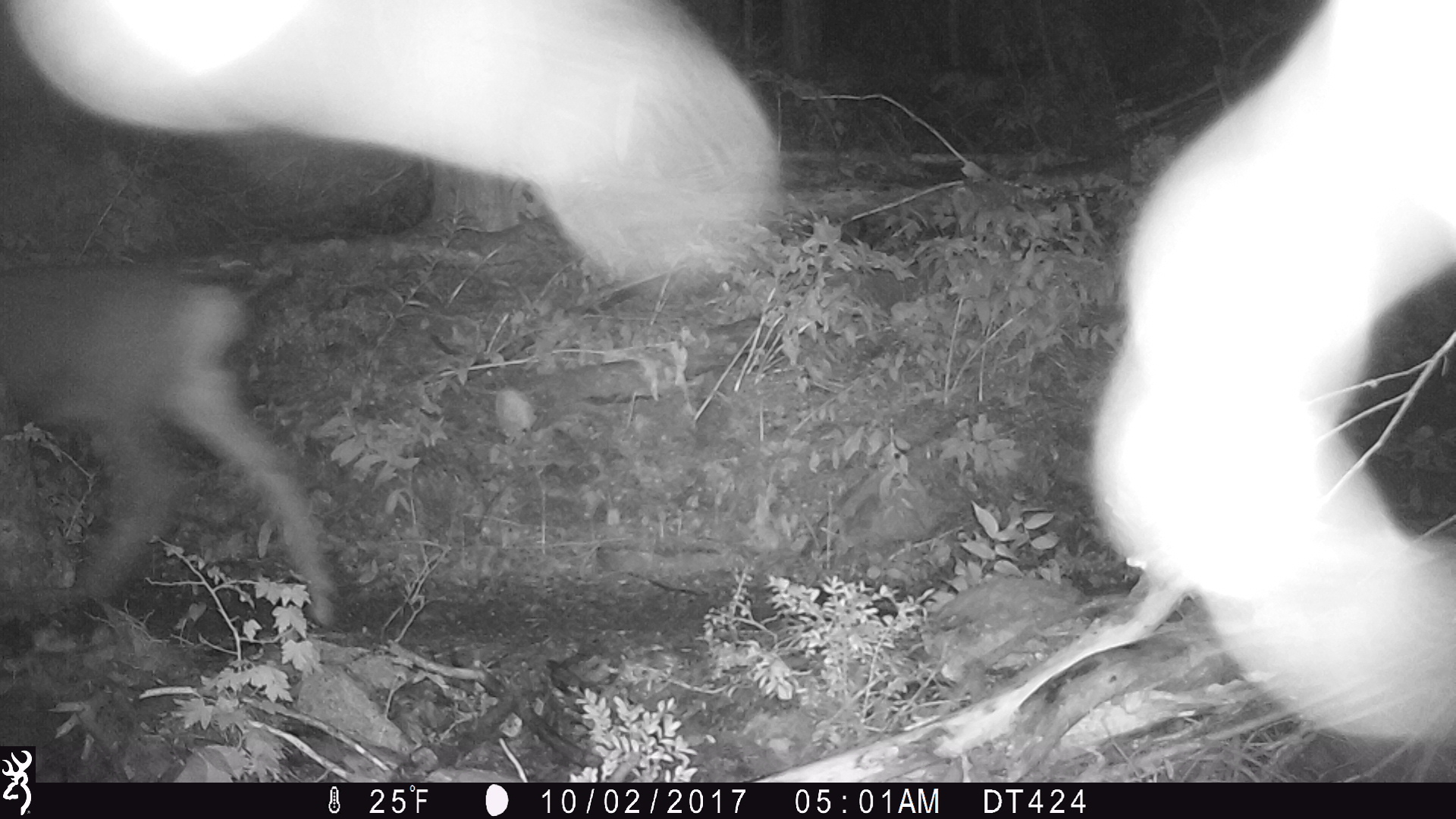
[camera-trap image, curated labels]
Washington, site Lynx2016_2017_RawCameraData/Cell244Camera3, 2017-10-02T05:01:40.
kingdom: Animalia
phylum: Chordata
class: Mammalia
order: Artiodactyla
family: Cervidae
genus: Odocoileus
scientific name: Odocoileus hemionus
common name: mule deer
Odocoileus hemionus (mule deer). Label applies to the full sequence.